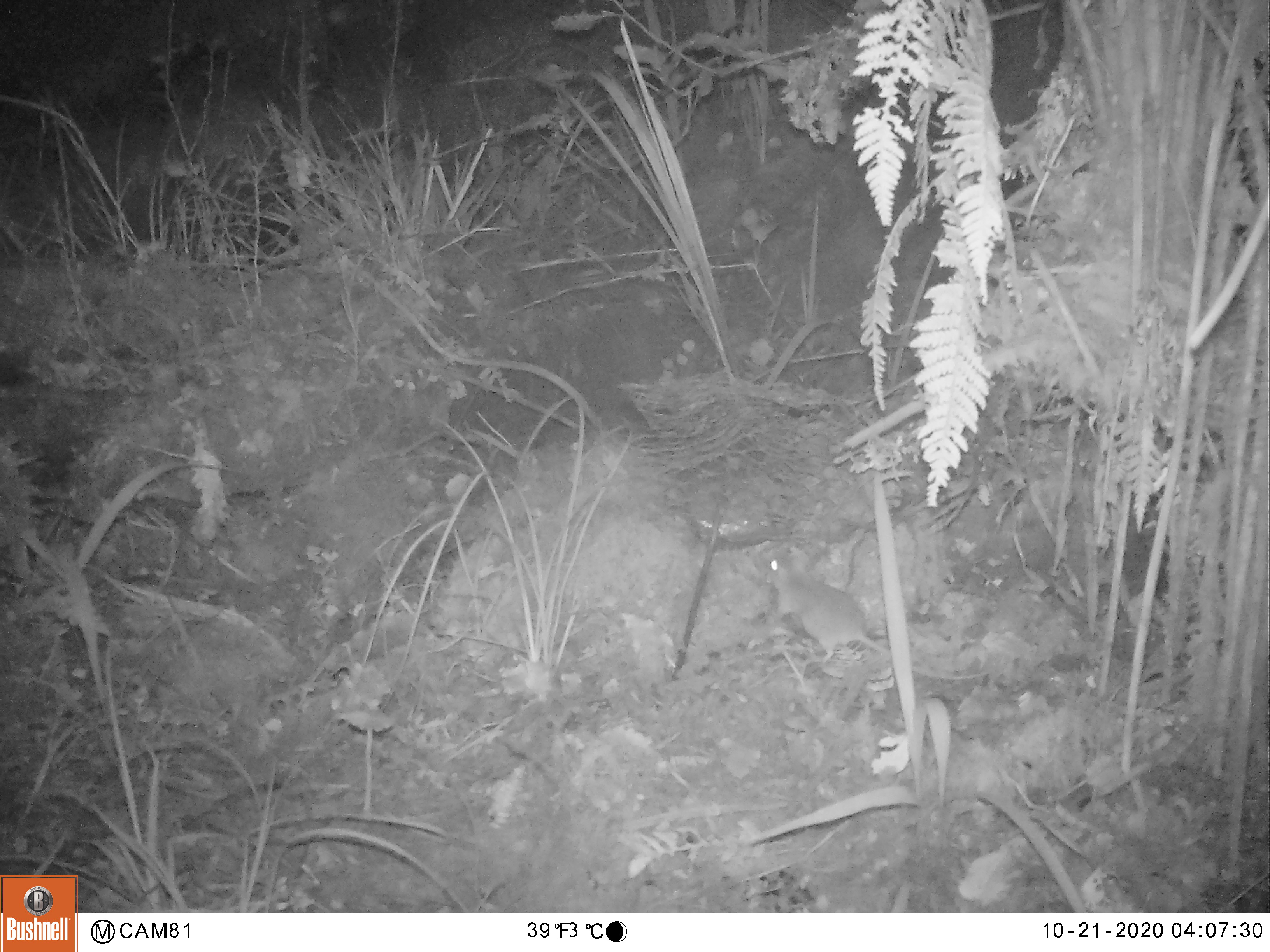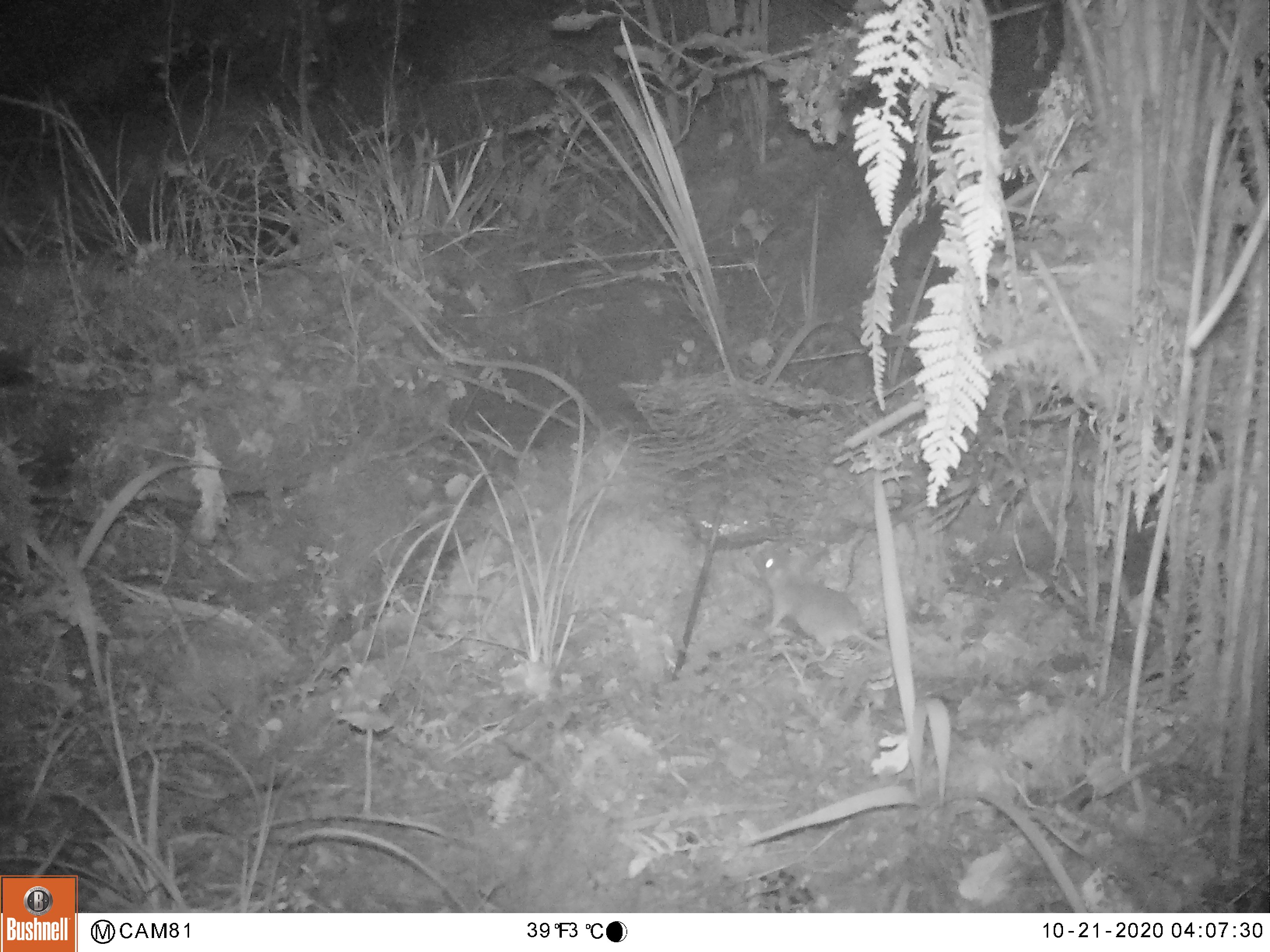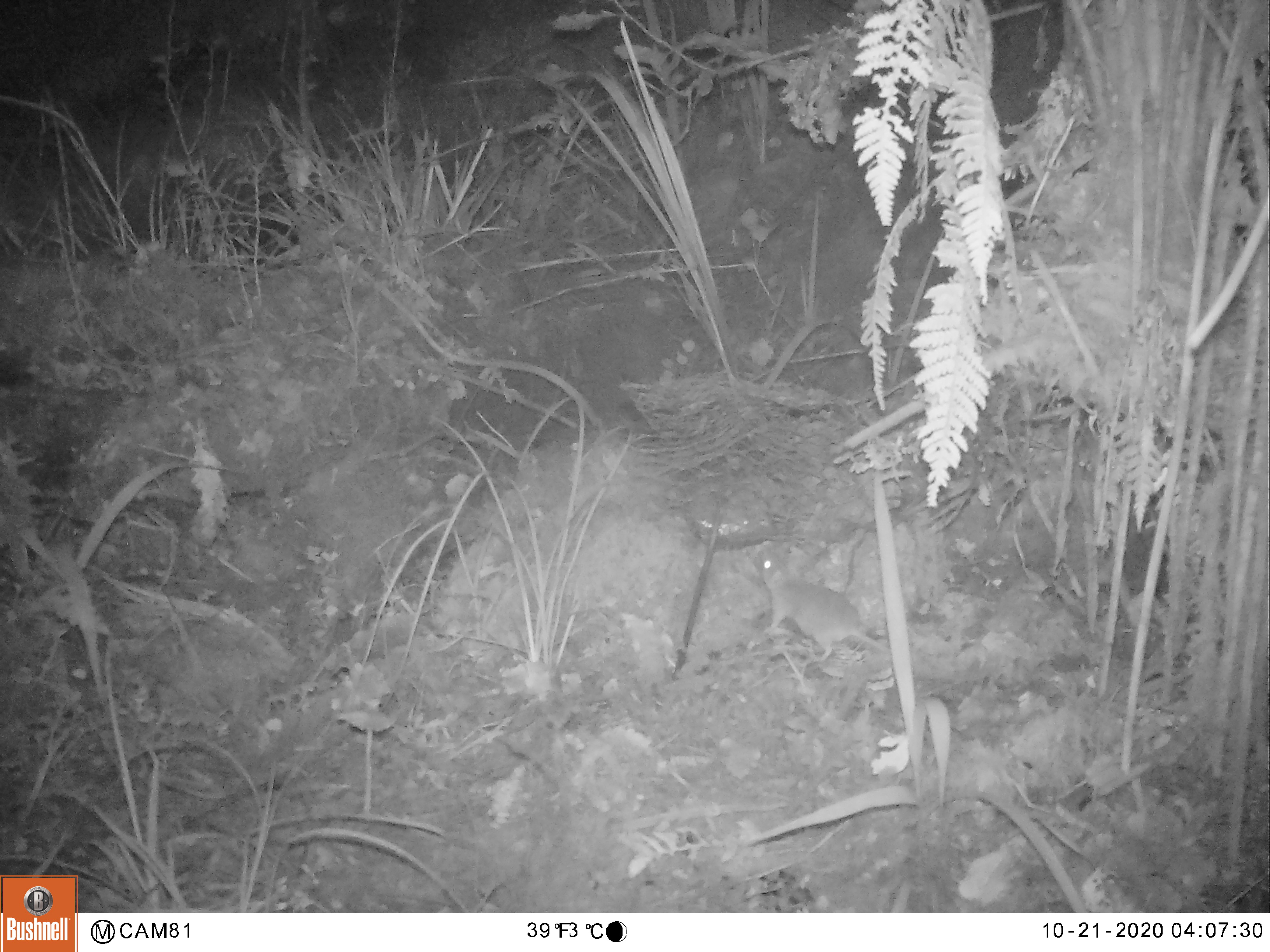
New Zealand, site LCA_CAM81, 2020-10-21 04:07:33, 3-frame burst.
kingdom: Animalia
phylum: Chordata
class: Mammalia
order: Rodentia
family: Muridae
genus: Rattus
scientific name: Rattus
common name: rat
Rat (Rattus).